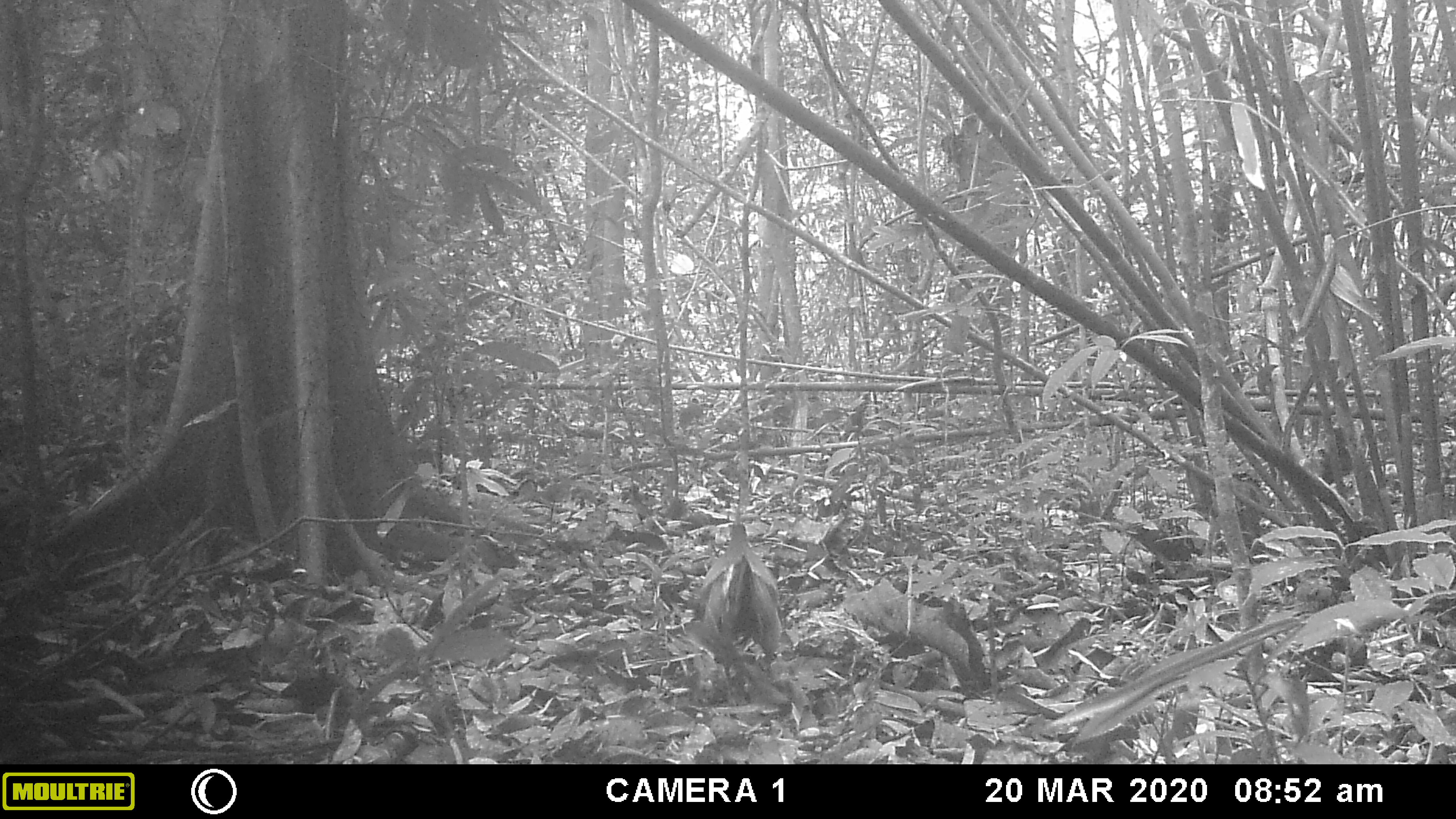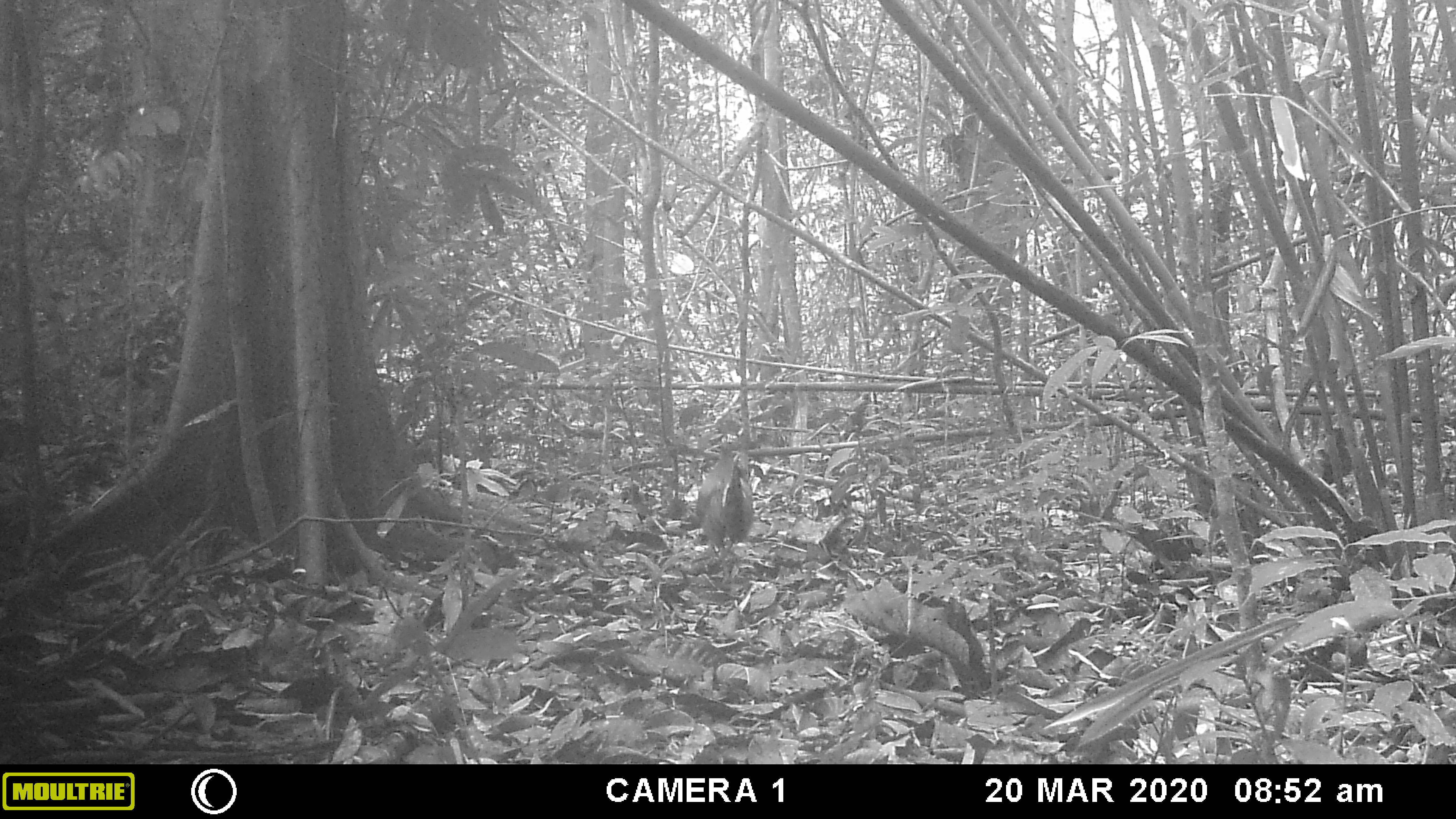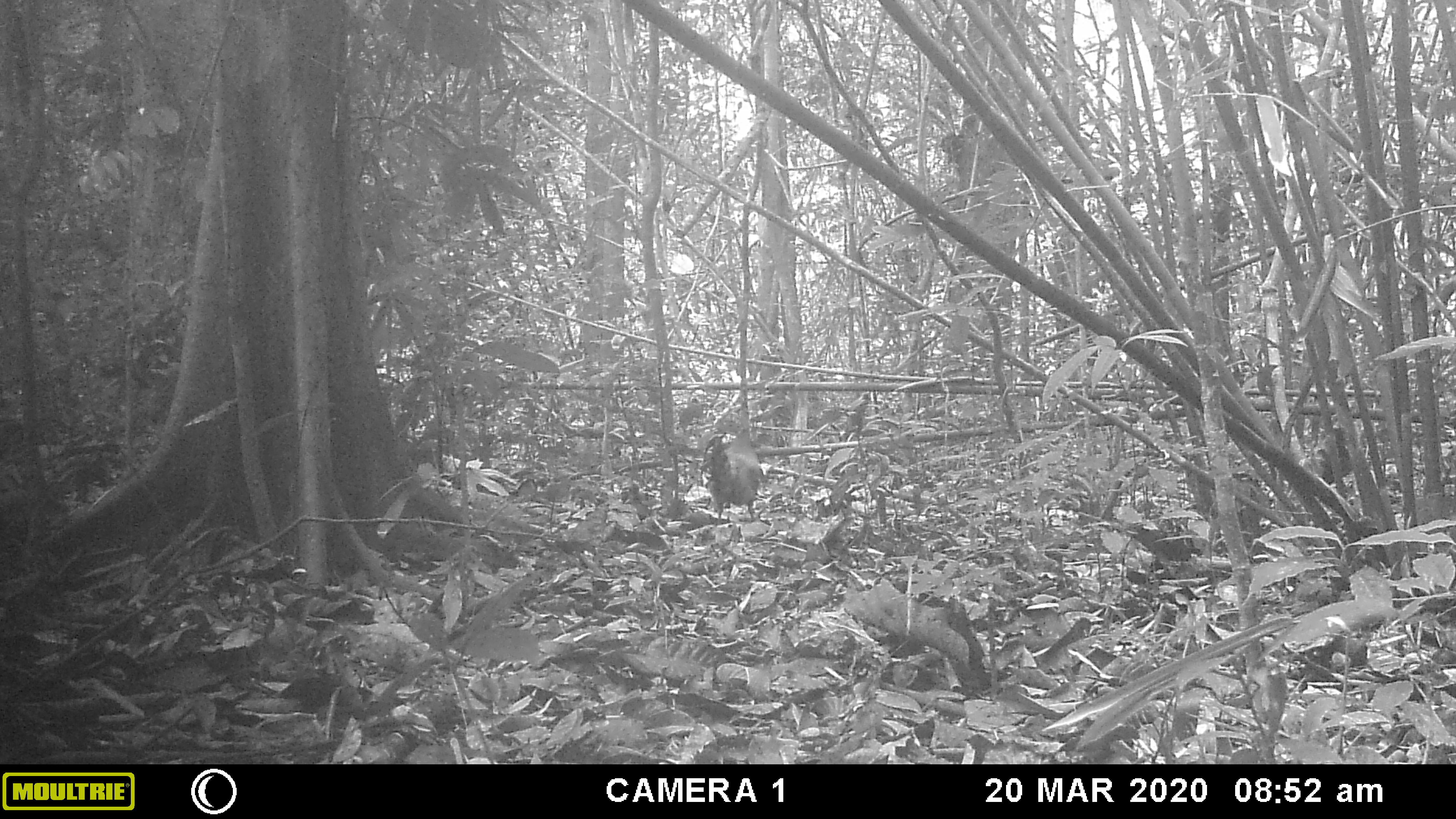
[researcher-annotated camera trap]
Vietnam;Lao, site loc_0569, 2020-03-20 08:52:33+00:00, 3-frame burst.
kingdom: Animalia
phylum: Chordata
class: Aves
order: Galliformes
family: Phasianidae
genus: Gallus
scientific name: Gallus gallus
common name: red junglefowl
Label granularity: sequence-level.